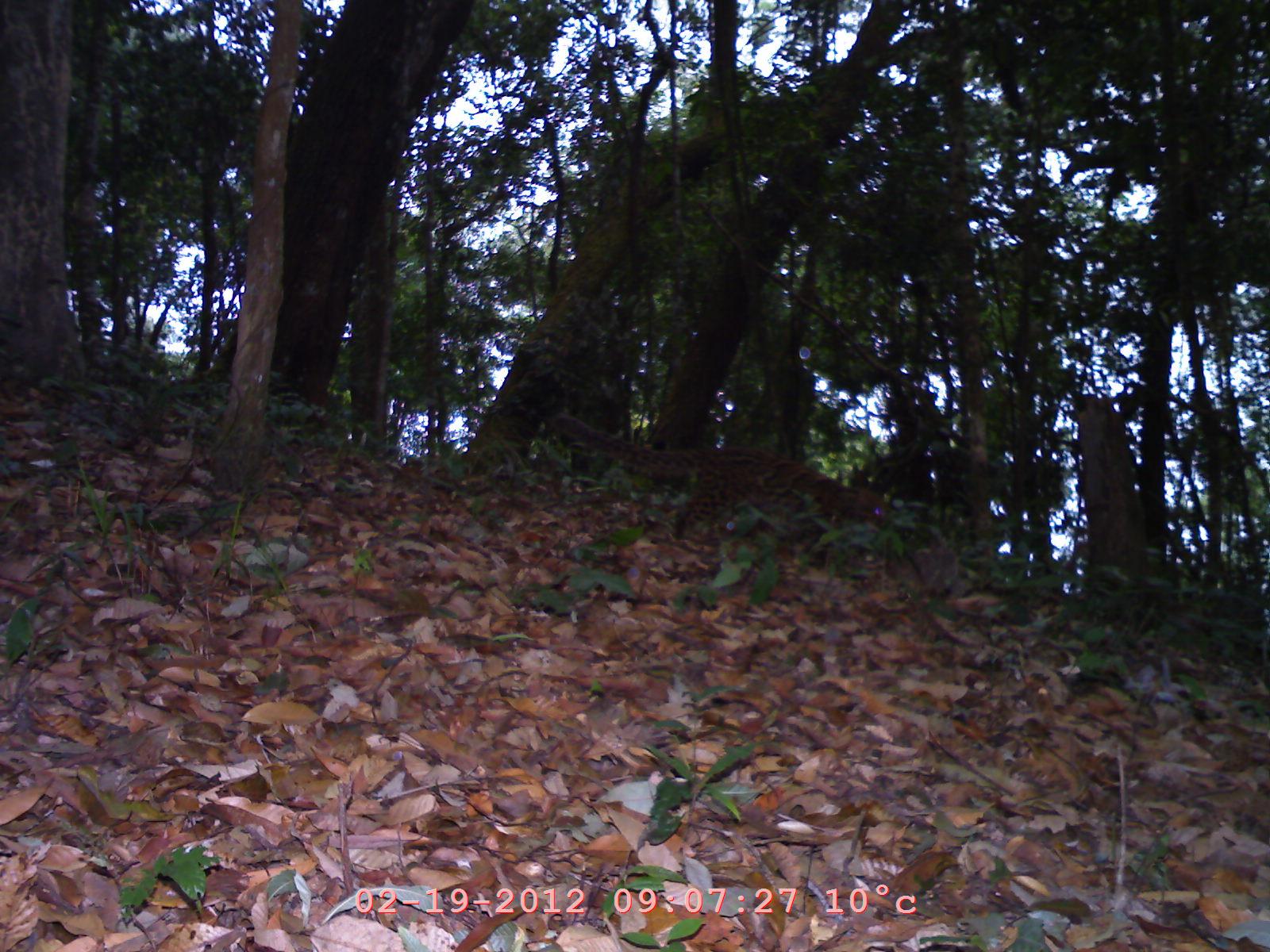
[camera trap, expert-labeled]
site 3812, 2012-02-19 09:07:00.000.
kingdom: Animalia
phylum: Chordata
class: Mammalia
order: Carnivora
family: Felidae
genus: Pardofelis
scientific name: Pardofelis marmorata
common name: marbled cat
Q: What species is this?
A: Pardofelis marmorata (marbled cat).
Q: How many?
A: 1.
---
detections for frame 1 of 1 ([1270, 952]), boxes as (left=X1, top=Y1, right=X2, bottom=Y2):
pardofelis marmorata: (left=548, top=408, right=892, bottom=540)